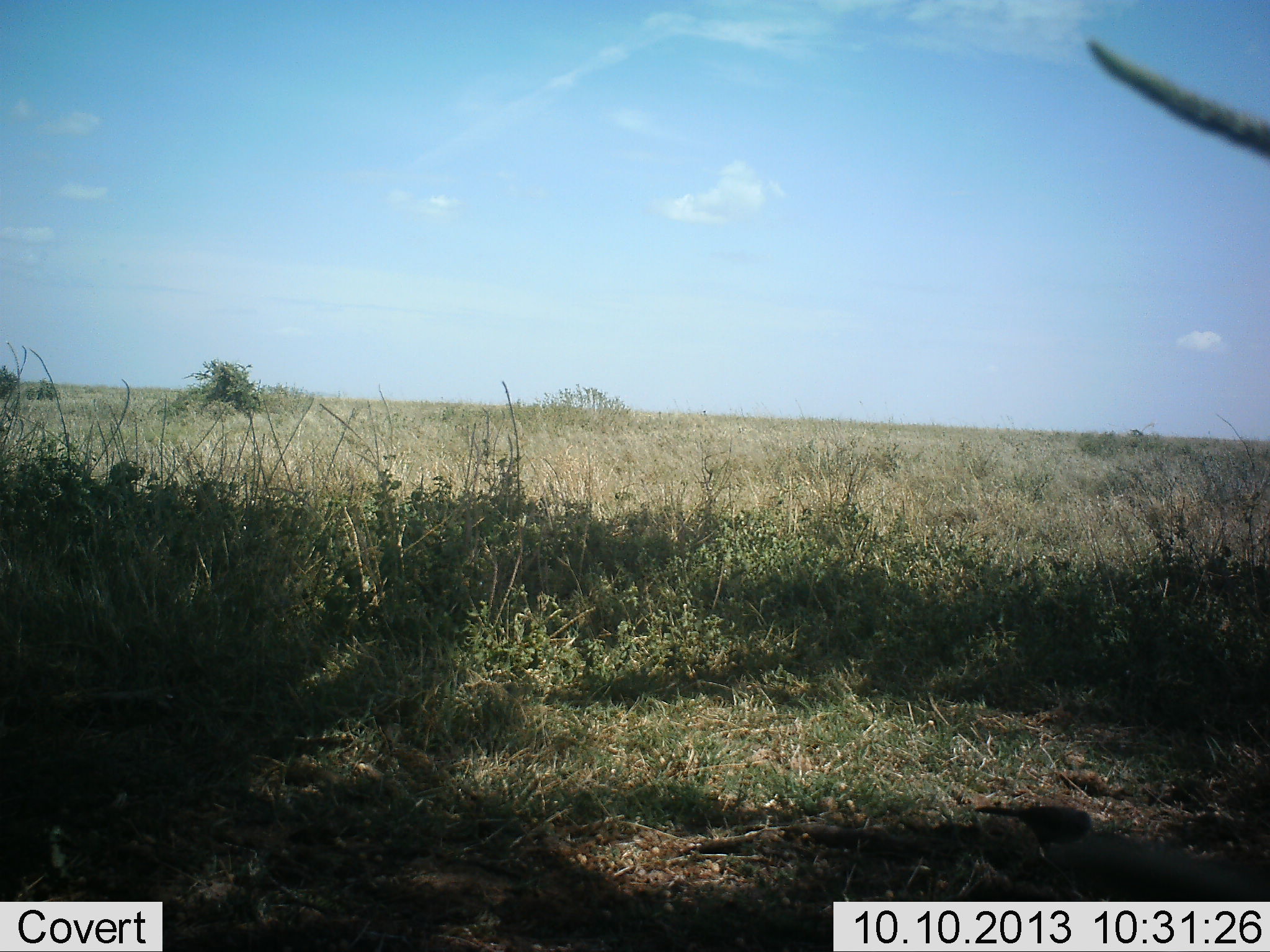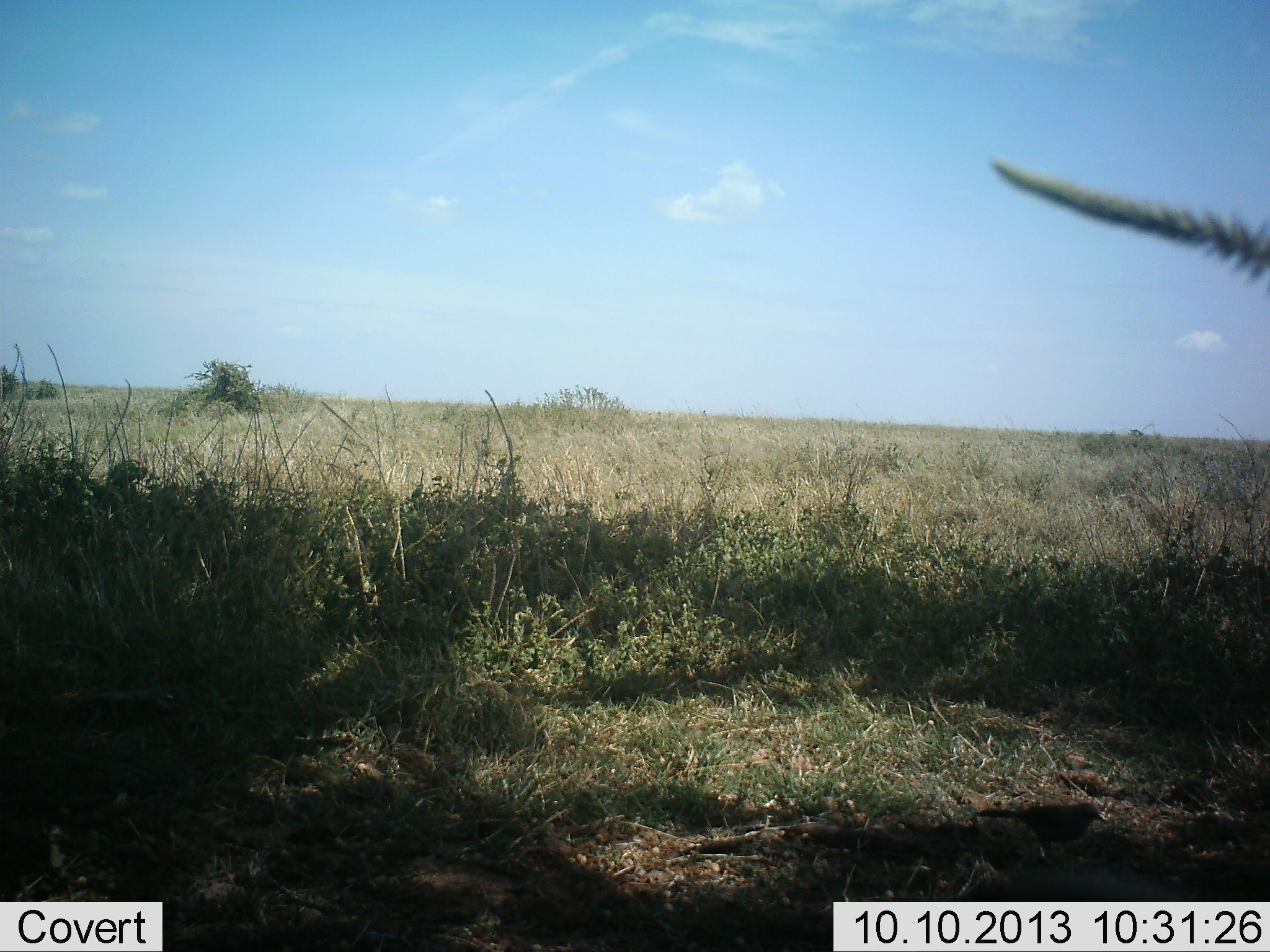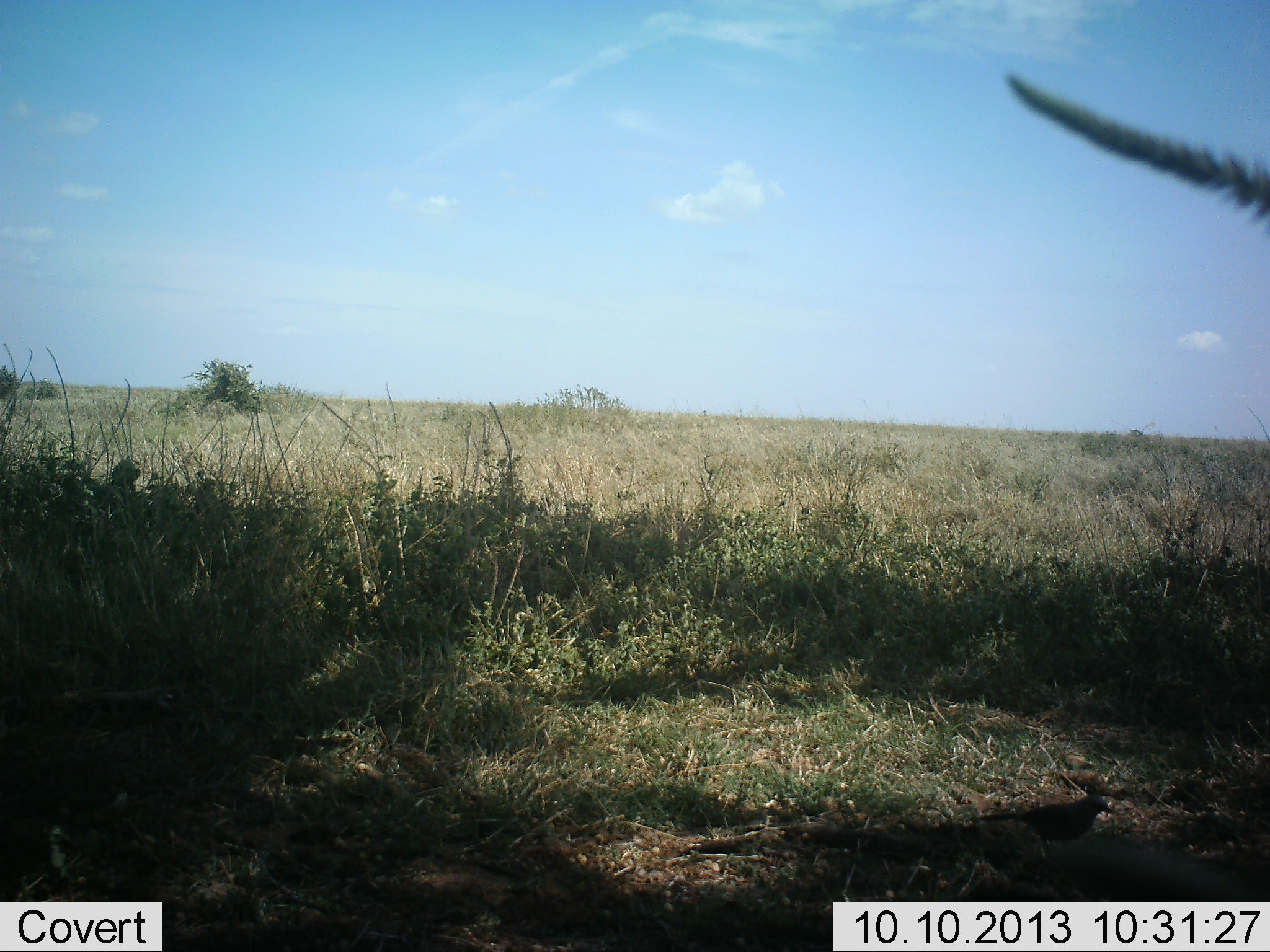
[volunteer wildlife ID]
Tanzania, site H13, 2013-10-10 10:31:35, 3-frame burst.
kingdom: Animalia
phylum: Chordata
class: Aves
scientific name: Aves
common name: bird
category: otherbird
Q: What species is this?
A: Otherbird (bird) (Aves).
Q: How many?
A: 1.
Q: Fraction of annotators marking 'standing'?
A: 71%.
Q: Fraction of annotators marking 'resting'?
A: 0%.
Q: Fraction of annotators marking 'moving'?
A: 7%.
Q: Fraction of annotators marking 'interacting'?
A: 0%.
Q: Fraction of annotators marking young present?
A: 0%.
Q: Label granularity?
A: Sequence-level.